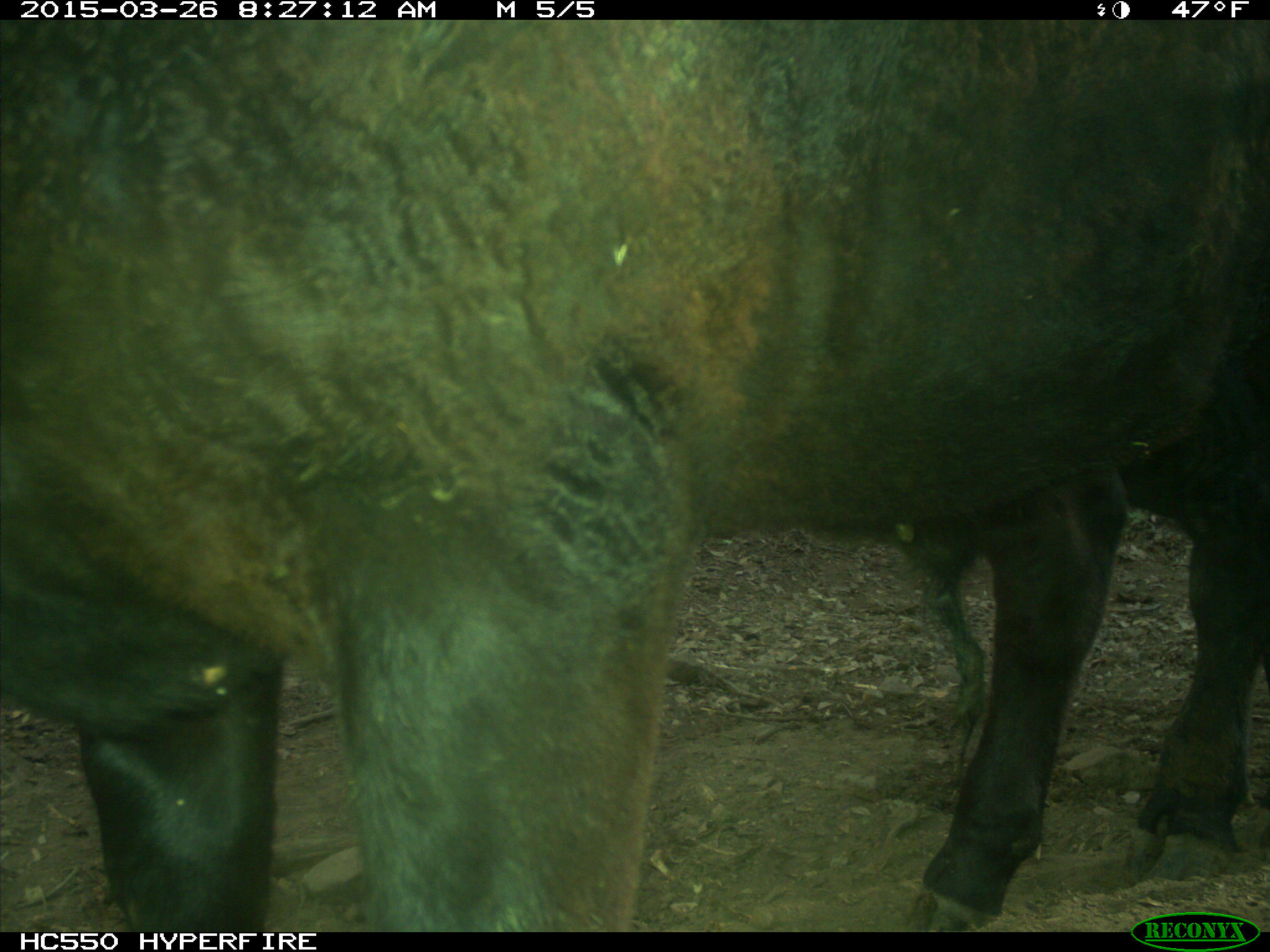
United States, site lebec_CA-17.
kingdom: Animalia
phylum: Chordata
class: Mammalia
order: Artiodactyla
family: Bovidae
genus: Bos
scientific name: Bos taurus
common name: domestic cow